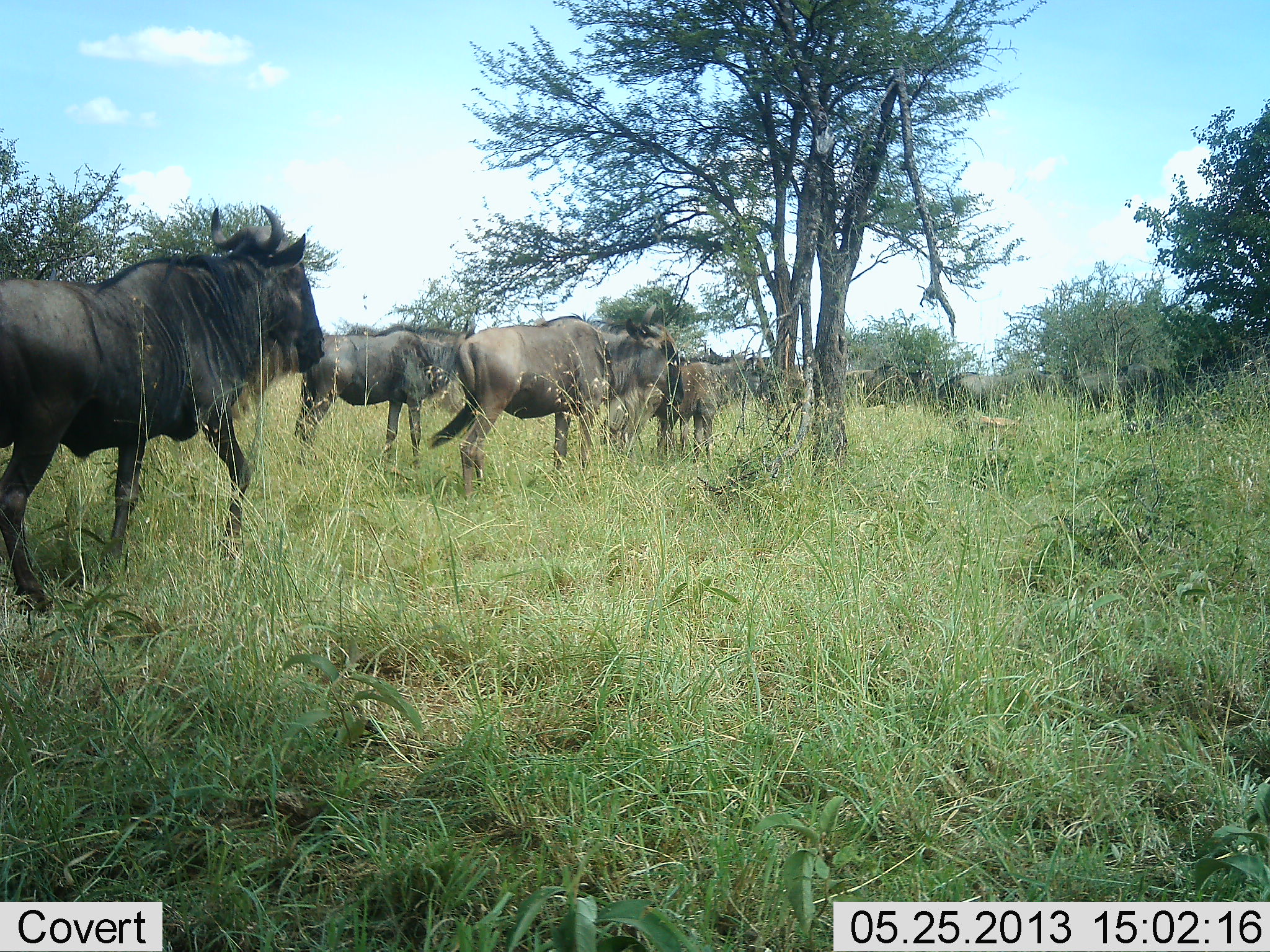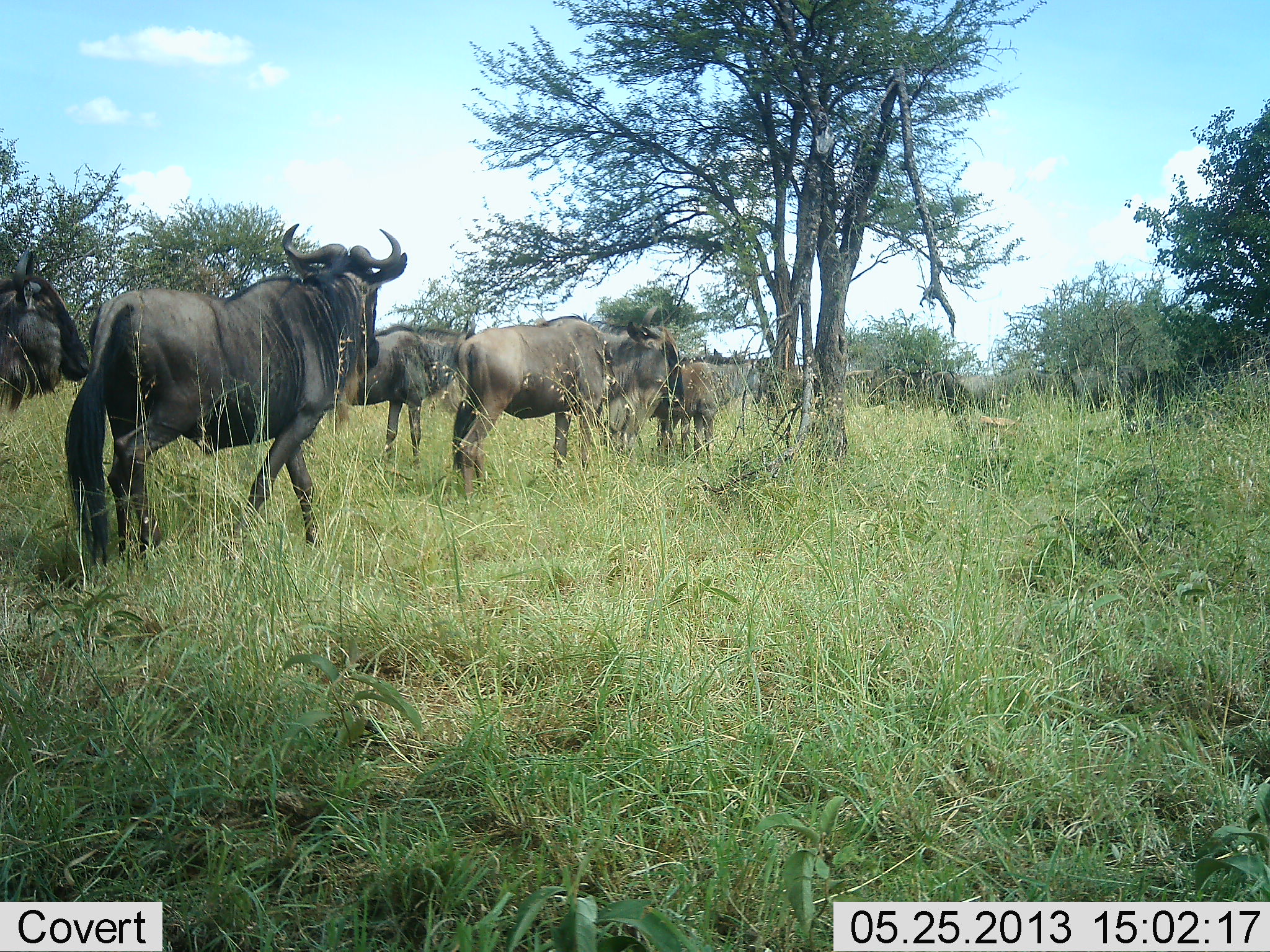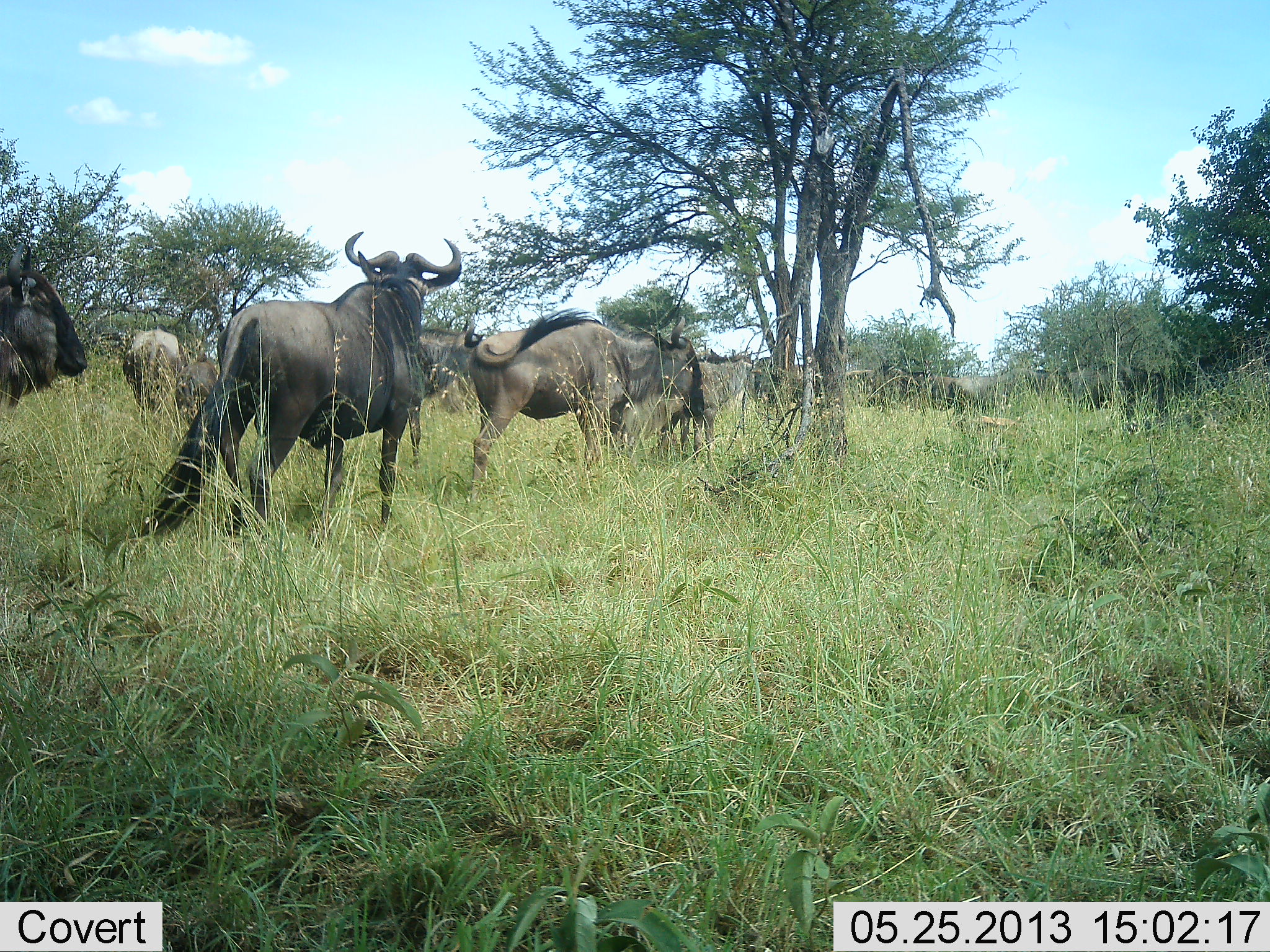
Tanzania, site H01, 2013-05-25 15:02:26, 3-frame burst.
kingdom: Animalia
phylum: Chordata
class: Mammalia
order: Artiodactyla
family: Bovidae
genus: Connochaetes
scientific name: Connochaetes taurinus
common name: blue wildebeest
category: wildebeest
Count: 10.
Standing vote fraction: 60%.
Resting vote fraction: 10%.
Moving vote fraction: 80%.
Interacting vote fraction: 0%.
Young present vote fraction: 0%.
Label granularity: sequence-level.